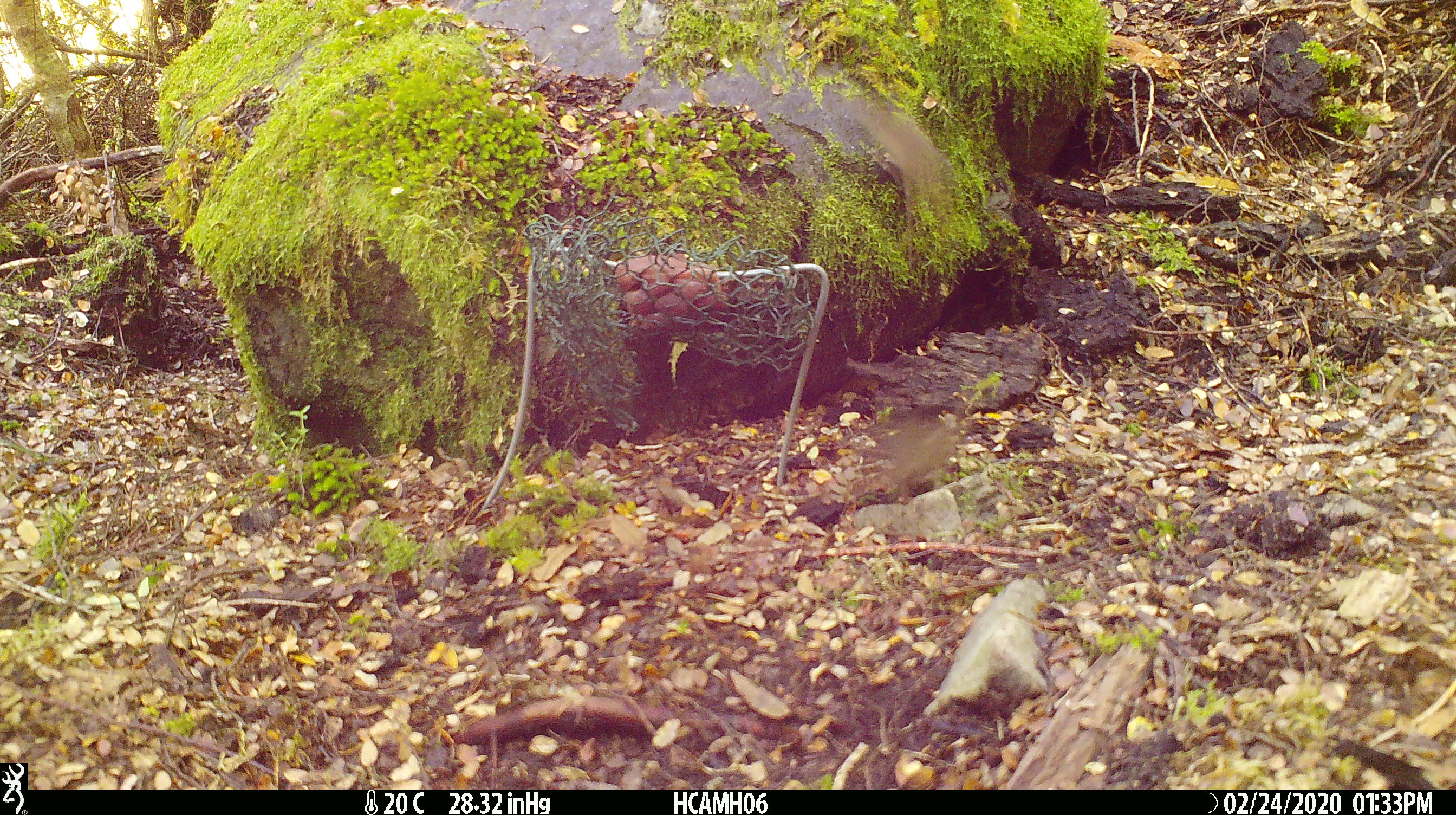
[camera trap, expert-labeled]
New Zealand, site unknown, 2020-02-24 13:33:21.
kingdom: Animalia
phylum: Chordata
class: Mammalia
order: Rodentia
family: Muridae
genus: Mus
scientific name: Mus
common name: mouse